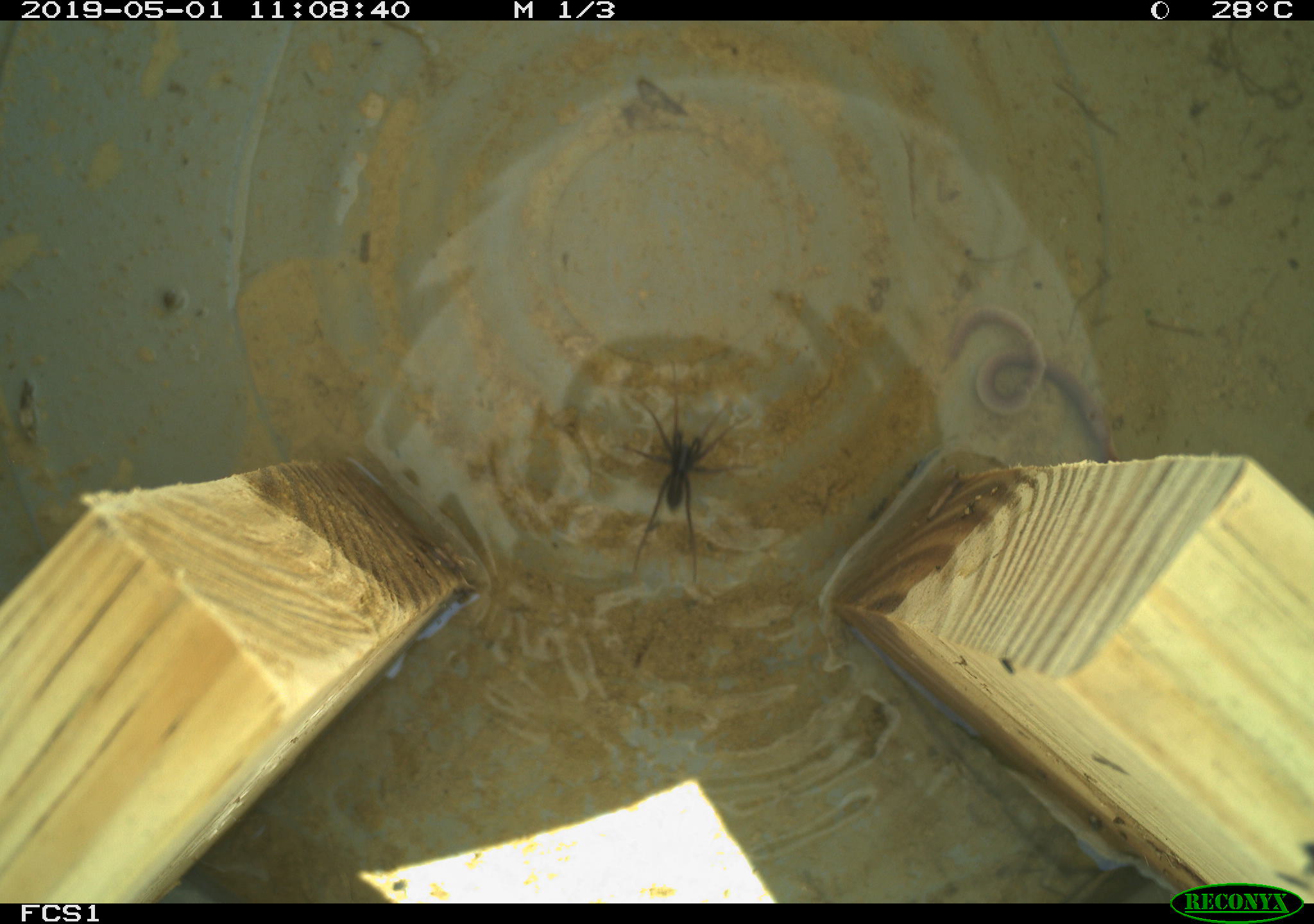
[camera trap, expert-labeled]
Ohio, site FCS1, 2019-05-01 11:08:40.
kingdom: Animalia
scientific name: Animalia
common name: animal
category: invertebrate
Invertebrate (animal) (Animalia).